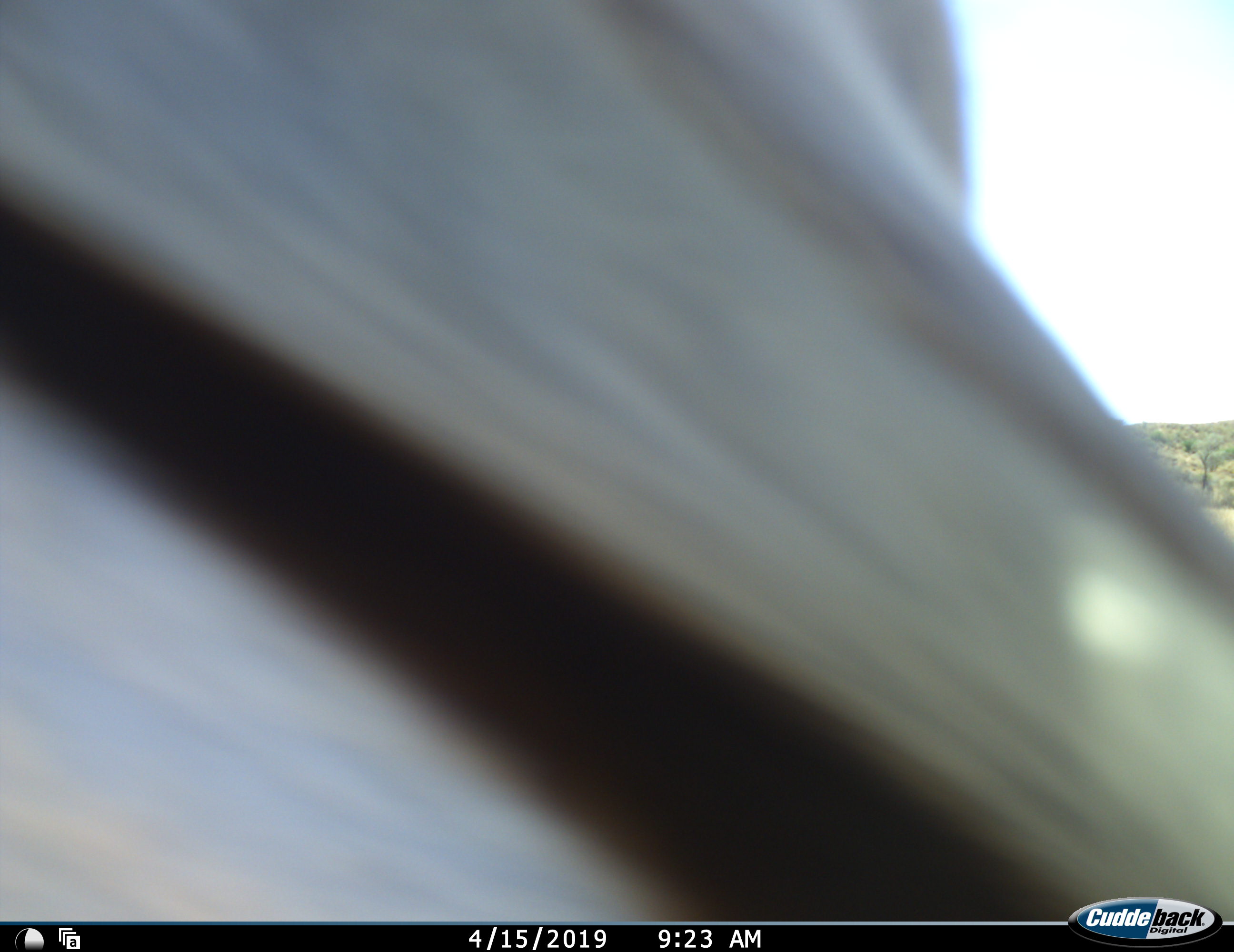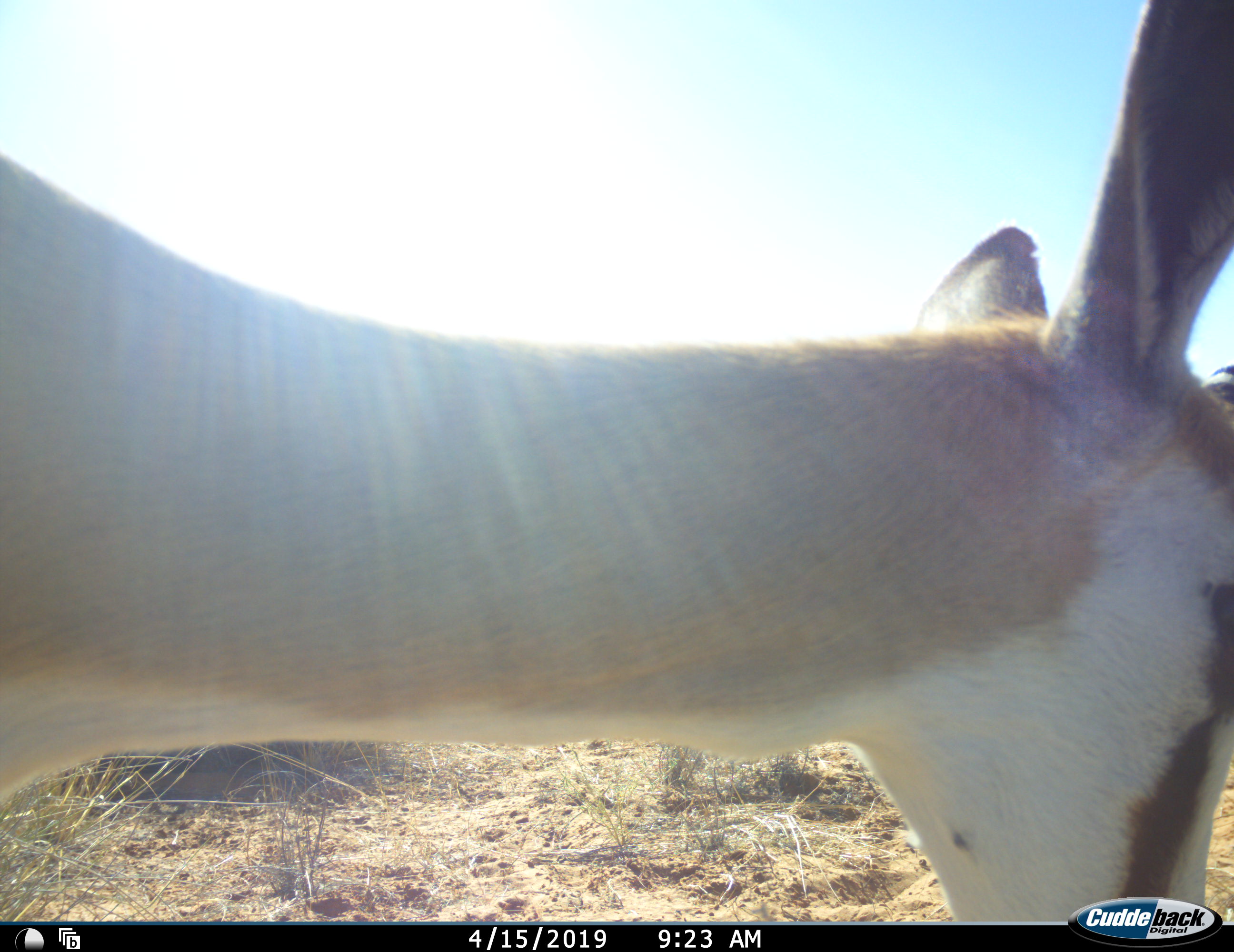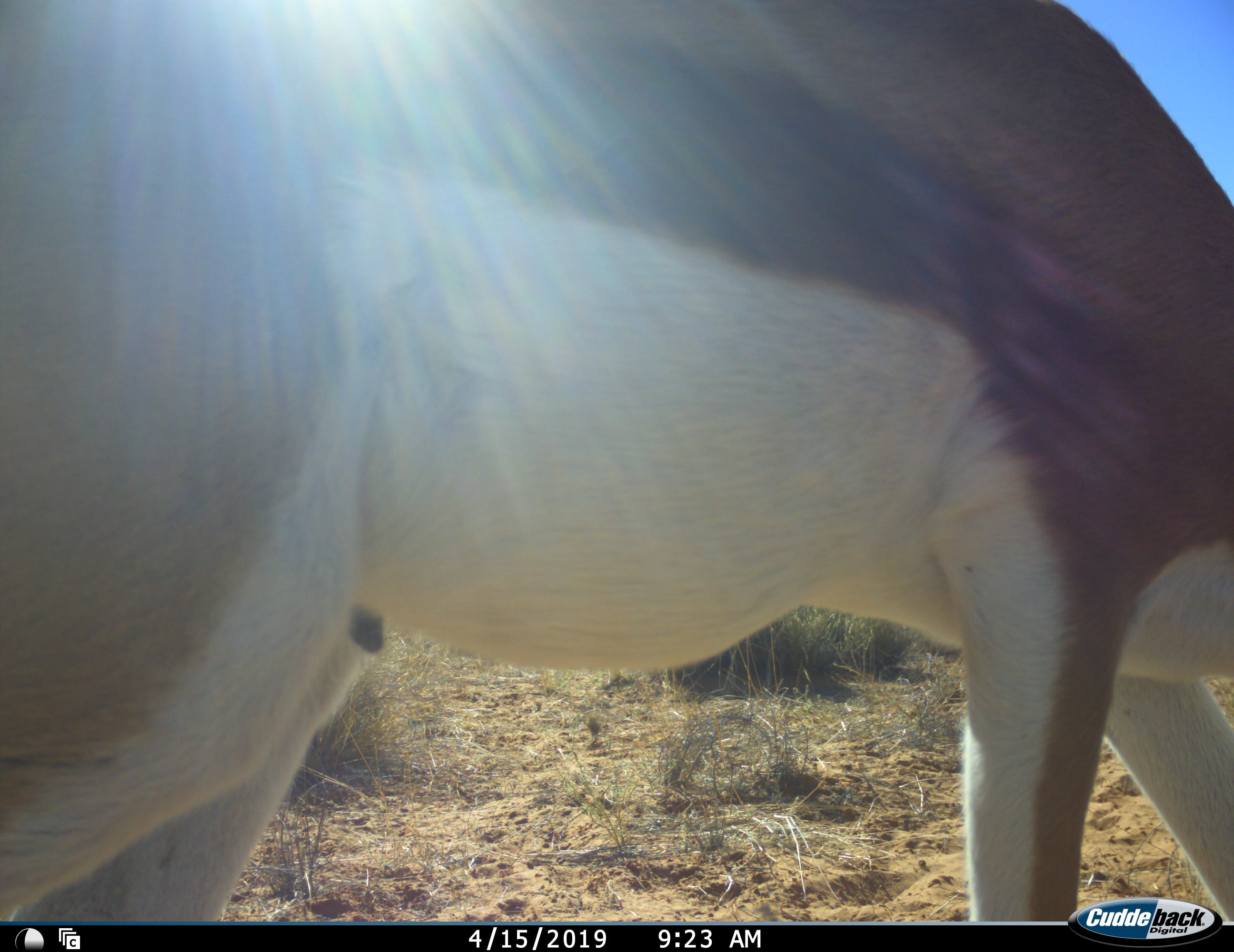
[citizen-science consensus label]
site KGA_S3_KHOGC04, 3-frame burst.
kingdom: Animalia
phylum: Chordata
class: Mammalia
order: Artiodactyla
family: Bovidae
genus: Antidorcas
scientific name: Antidorcas marsupialis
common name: springbok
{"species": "springbok (Antidorcas marsupialis)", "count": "1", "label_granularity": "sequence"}